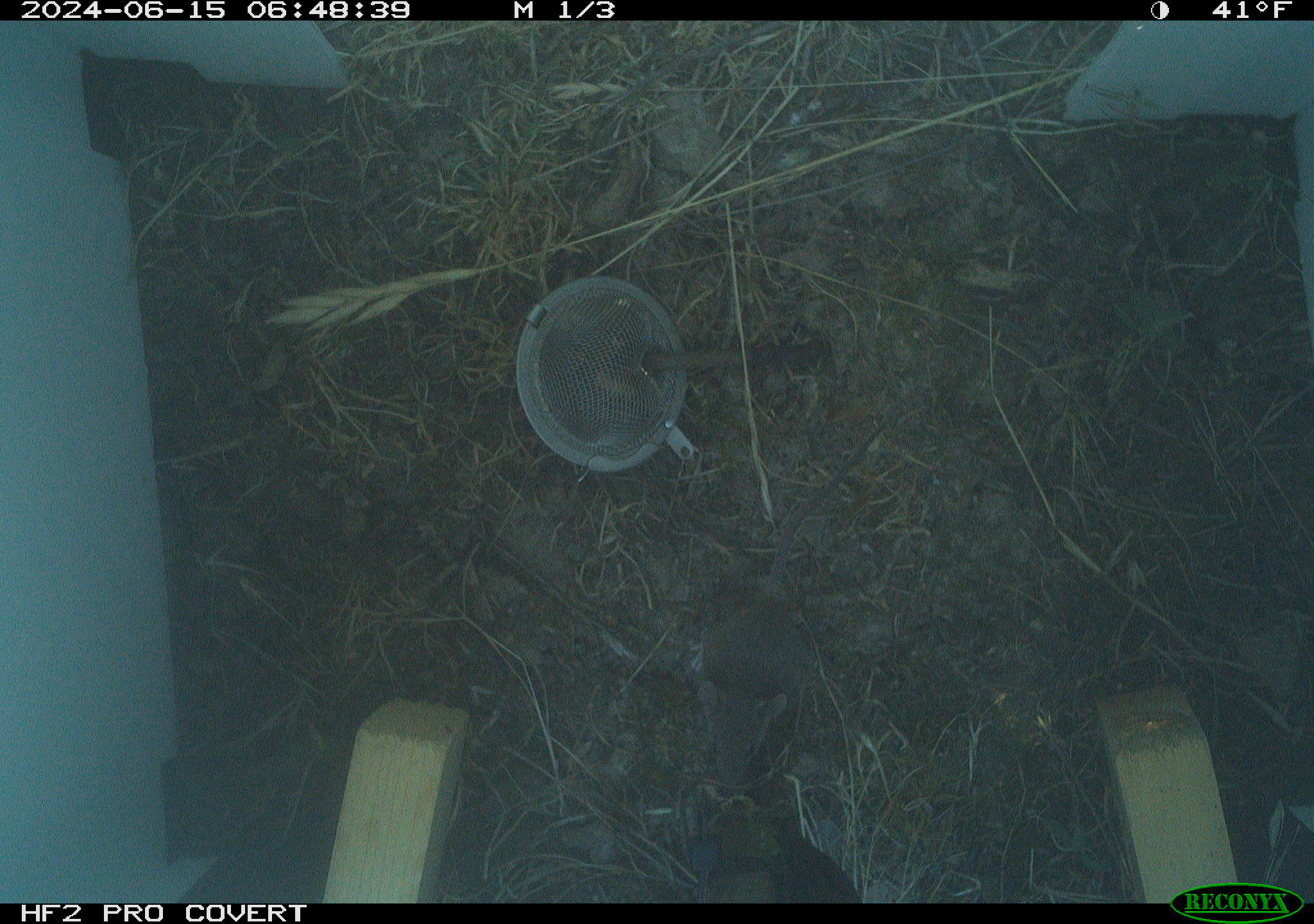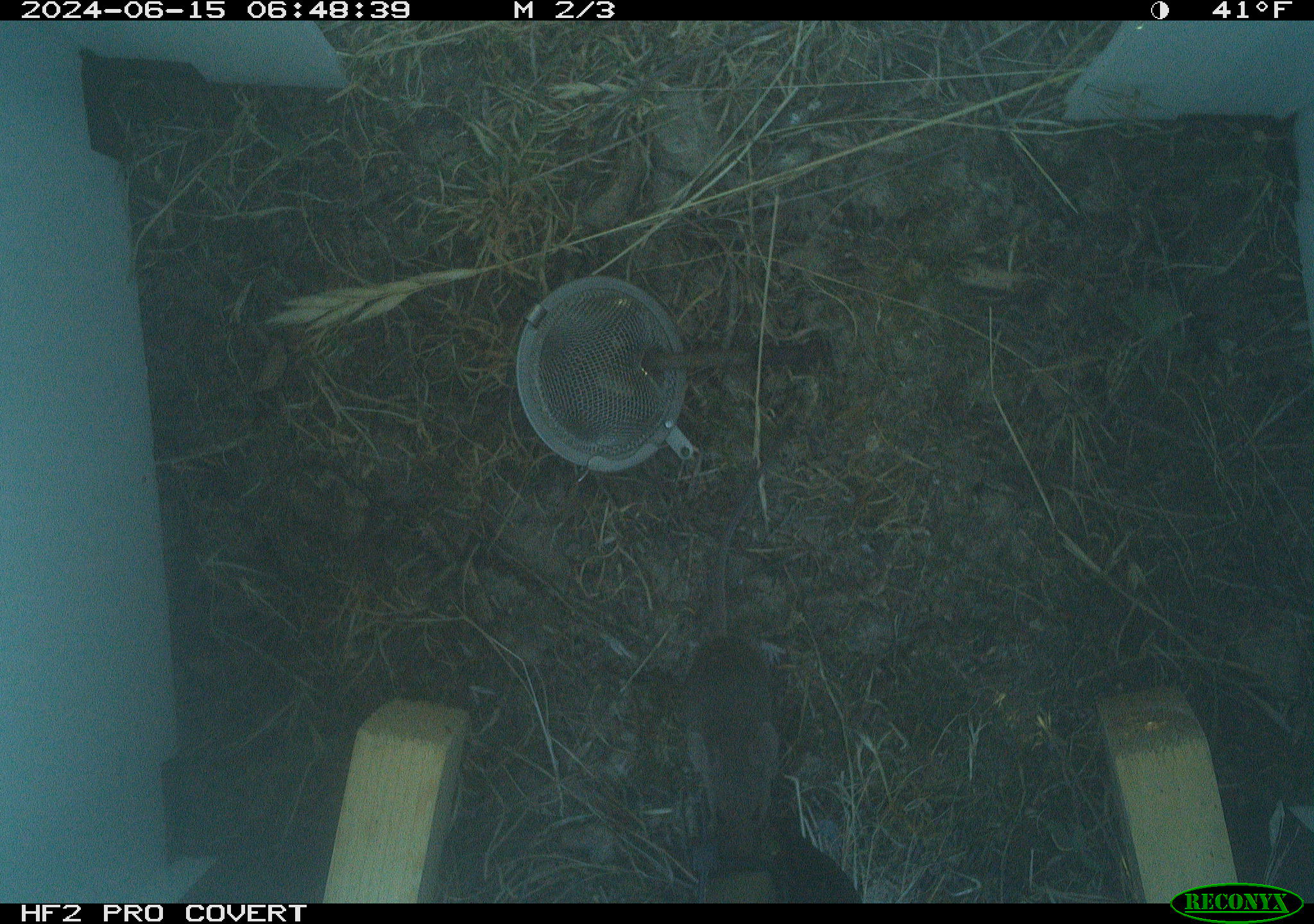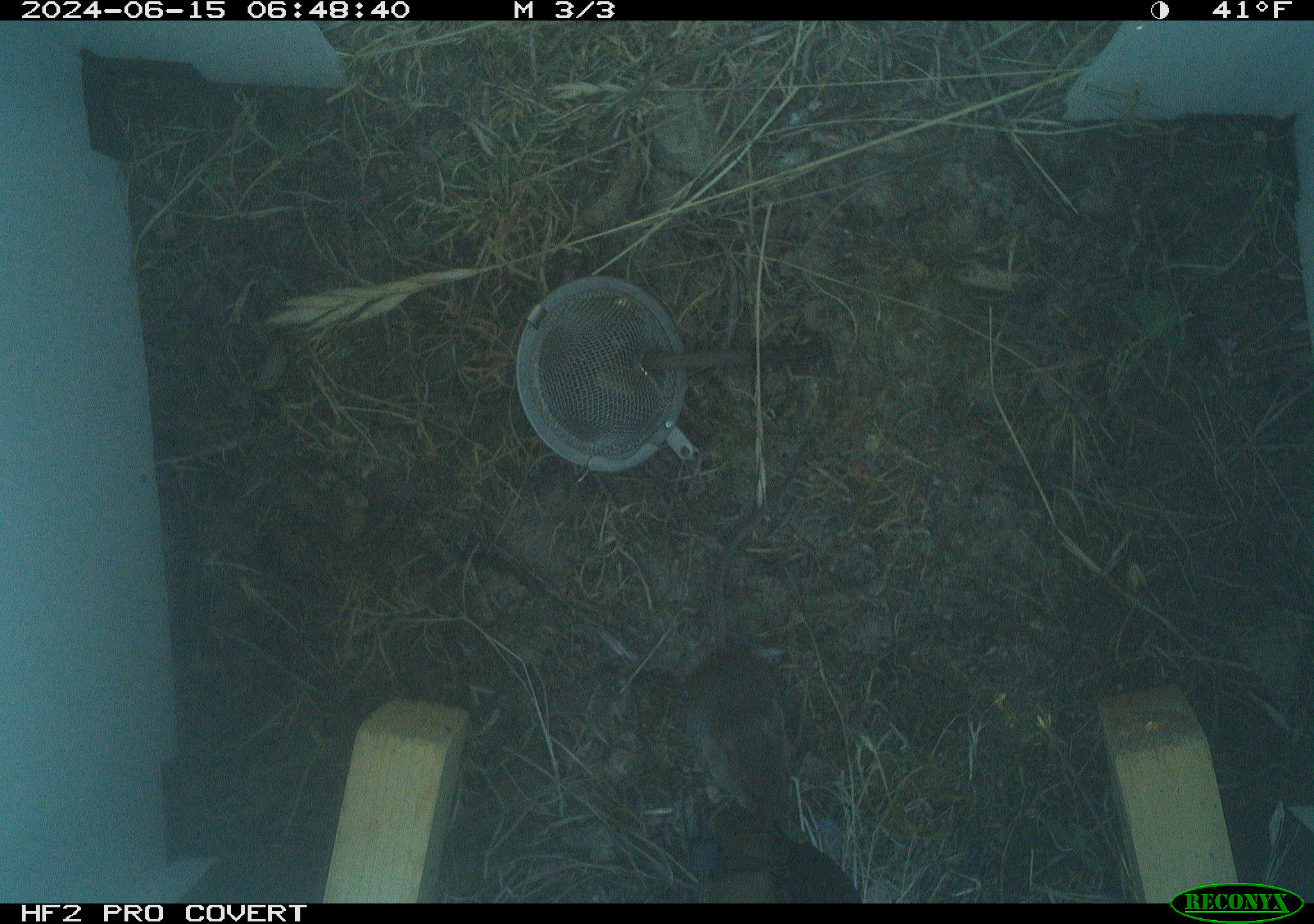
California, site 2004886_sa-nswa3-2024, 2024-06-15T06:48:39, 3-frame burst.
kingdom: Animalia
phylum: Chordata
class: Mammalia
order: Rodentia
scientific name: Rodentia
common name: rodent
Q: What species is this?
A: Rodent (Rodentia).